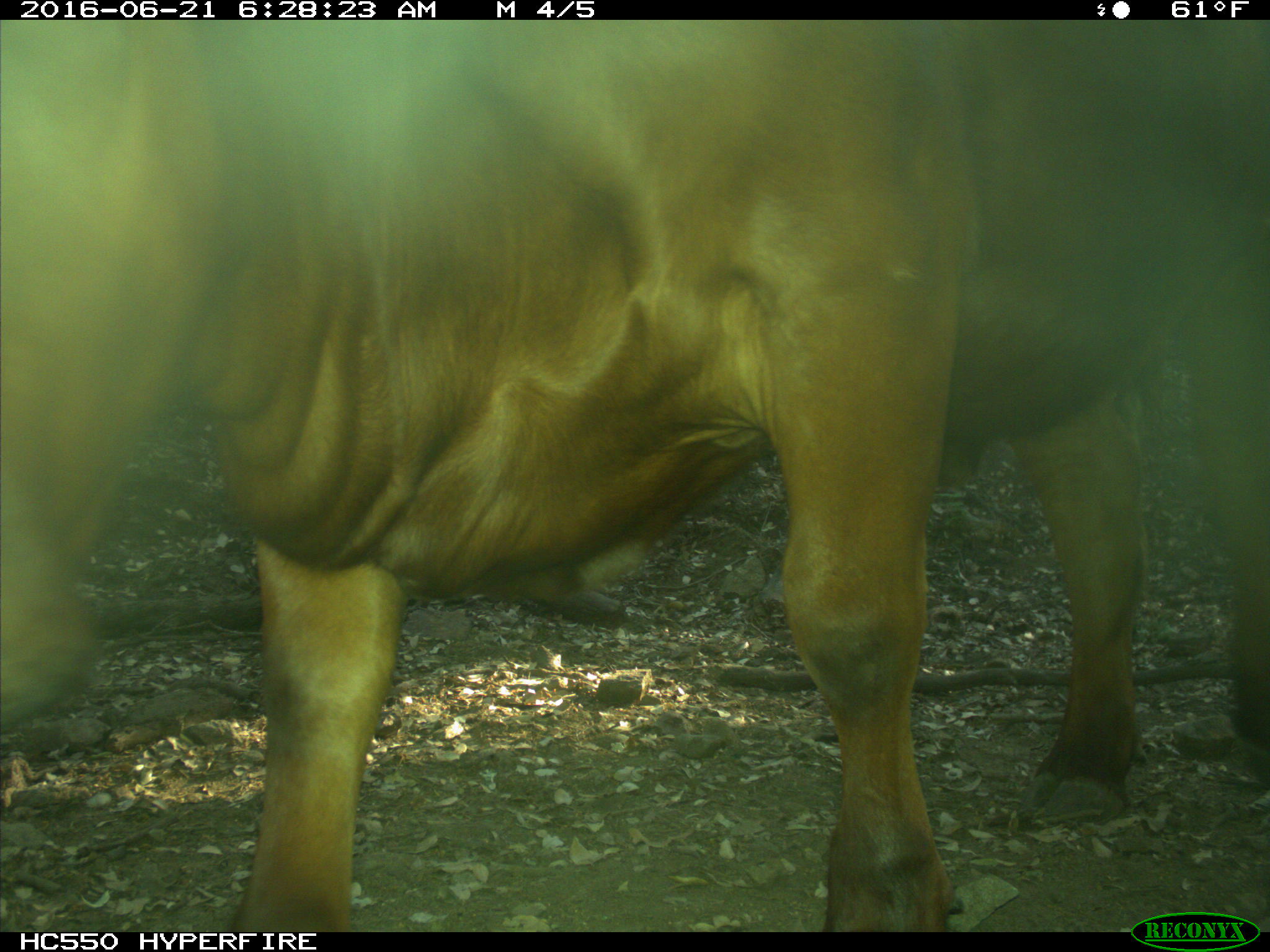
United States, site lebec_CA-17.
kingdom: Animalia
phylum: Chordata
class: Mammalia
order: Artiodactyla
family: Bovidae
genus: Bos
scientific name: Bos taurus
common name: domestic cow